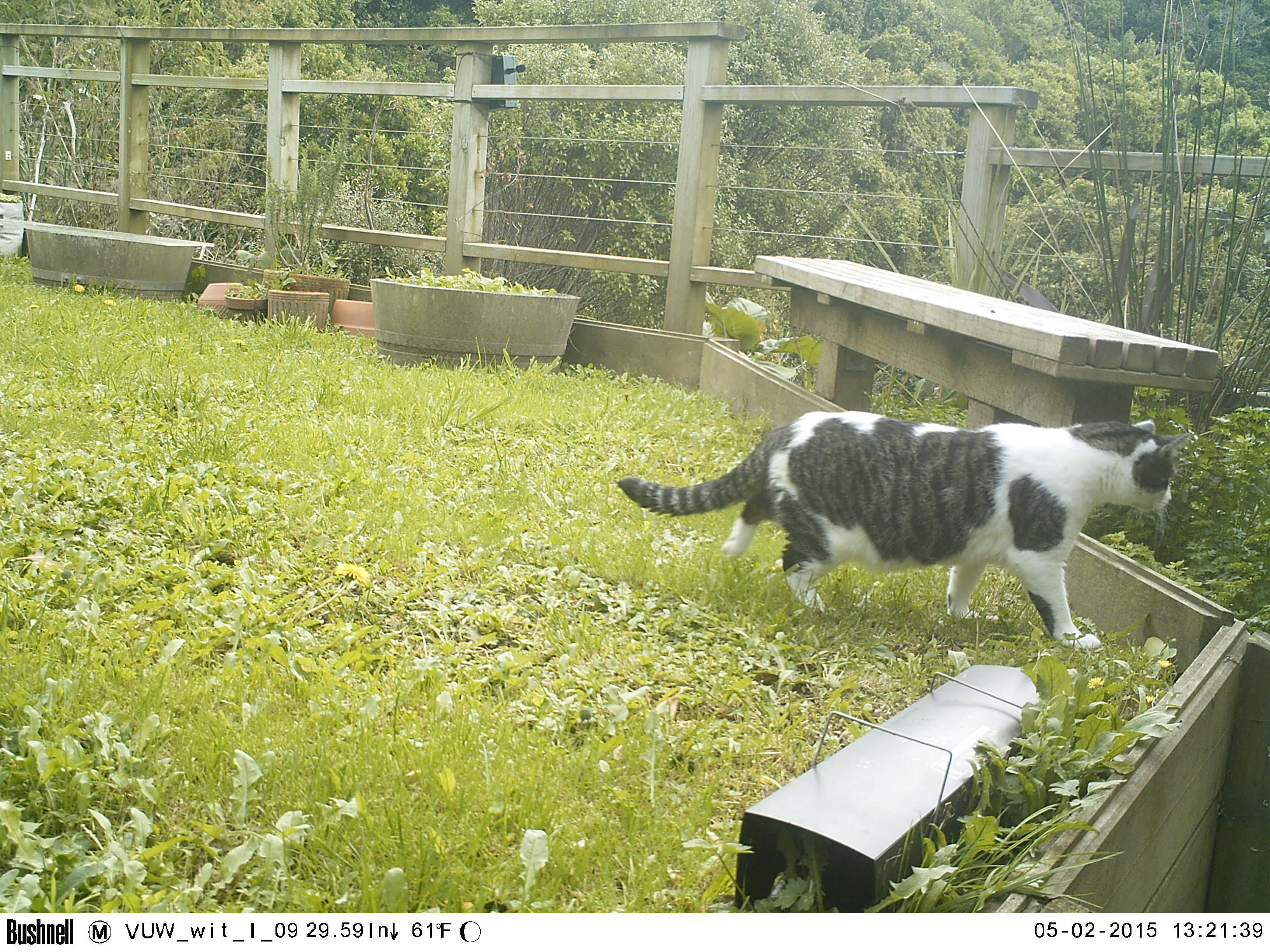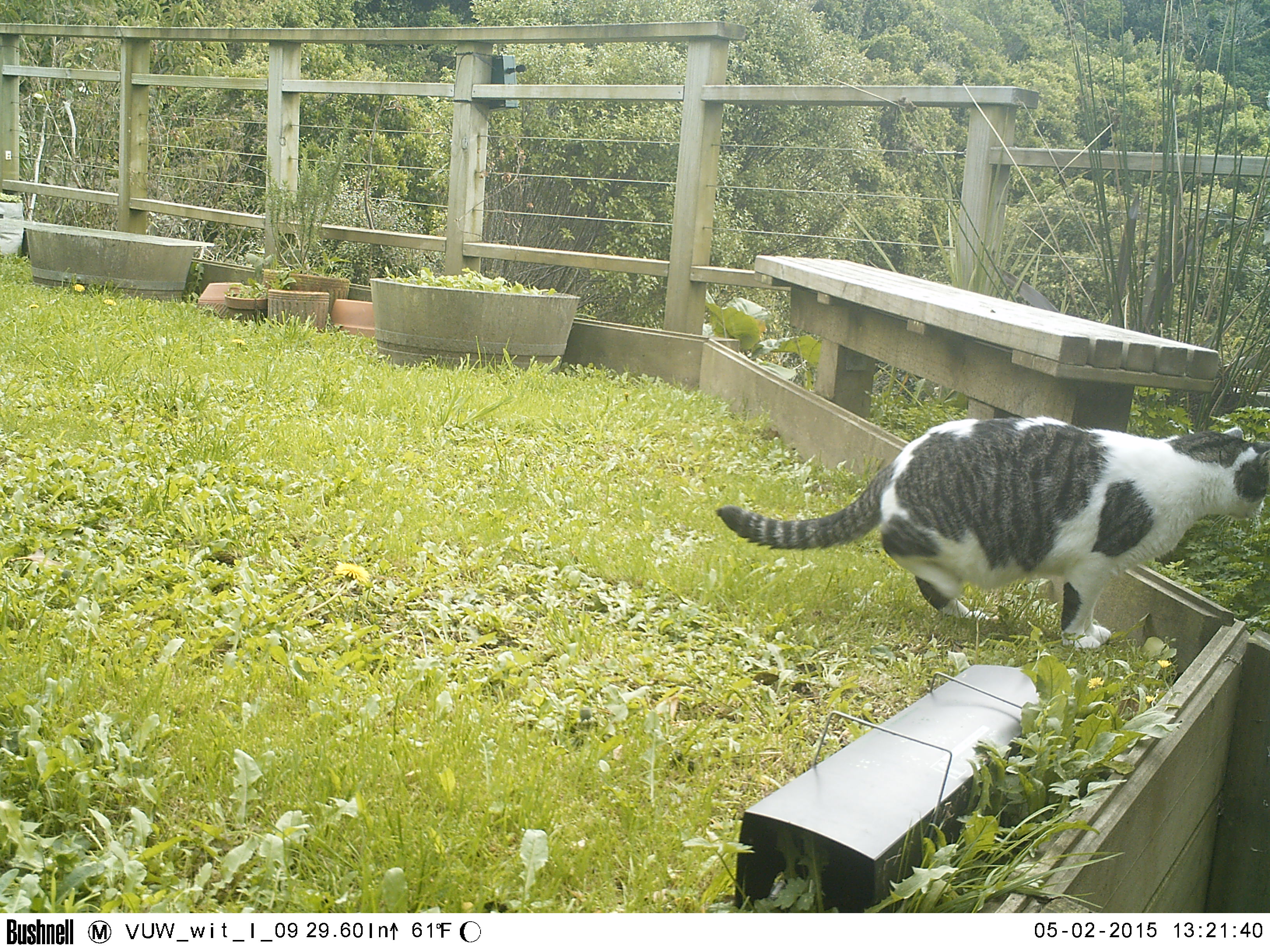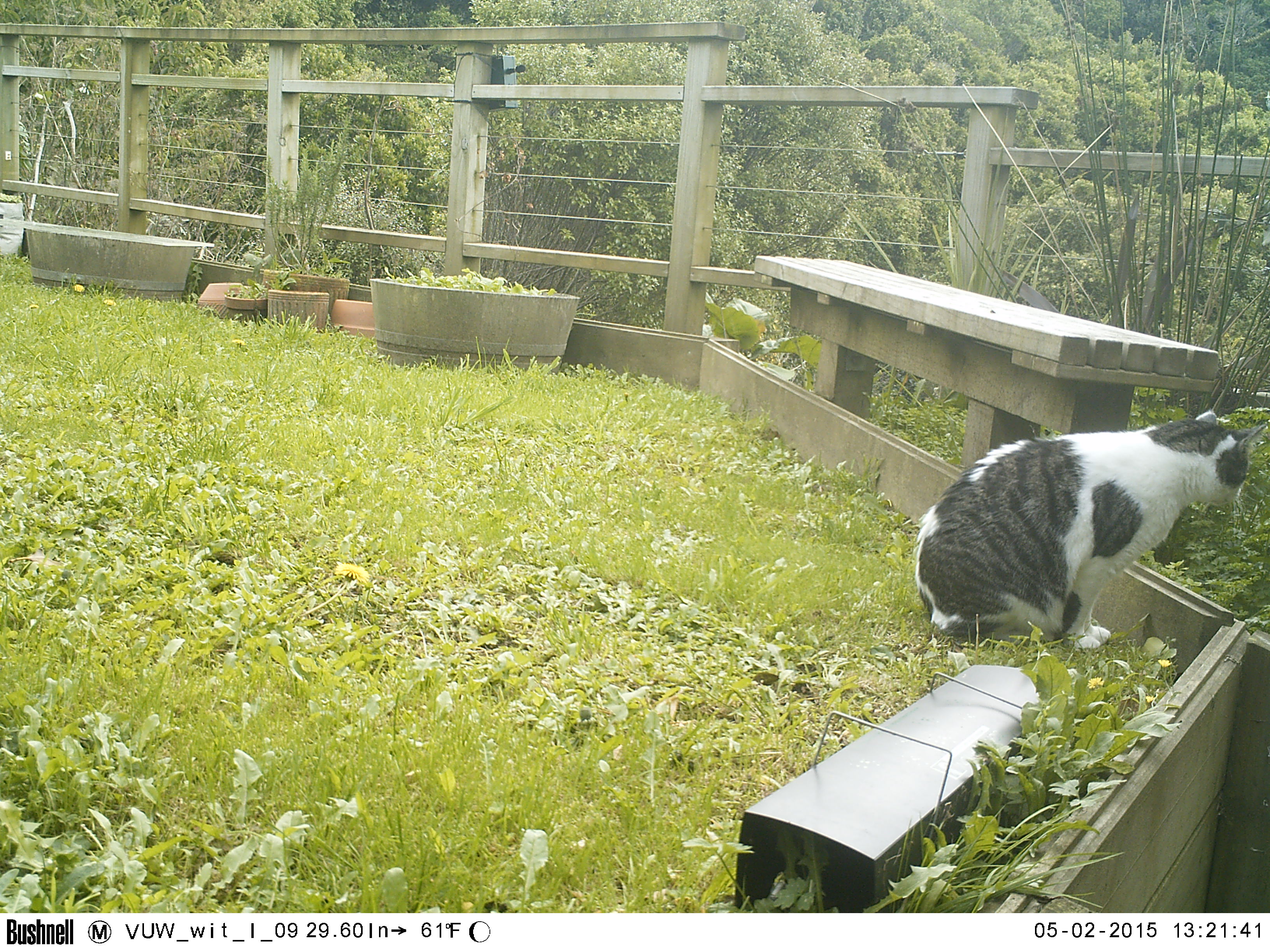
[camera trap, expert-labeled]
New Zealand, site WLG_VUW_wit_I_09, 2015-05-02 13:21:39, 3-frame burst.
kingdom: Animalia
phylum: Chordata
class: Mammalia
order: Carnivora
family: Felidae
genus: Felis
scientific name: Felis catus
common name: domestic cat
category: cat